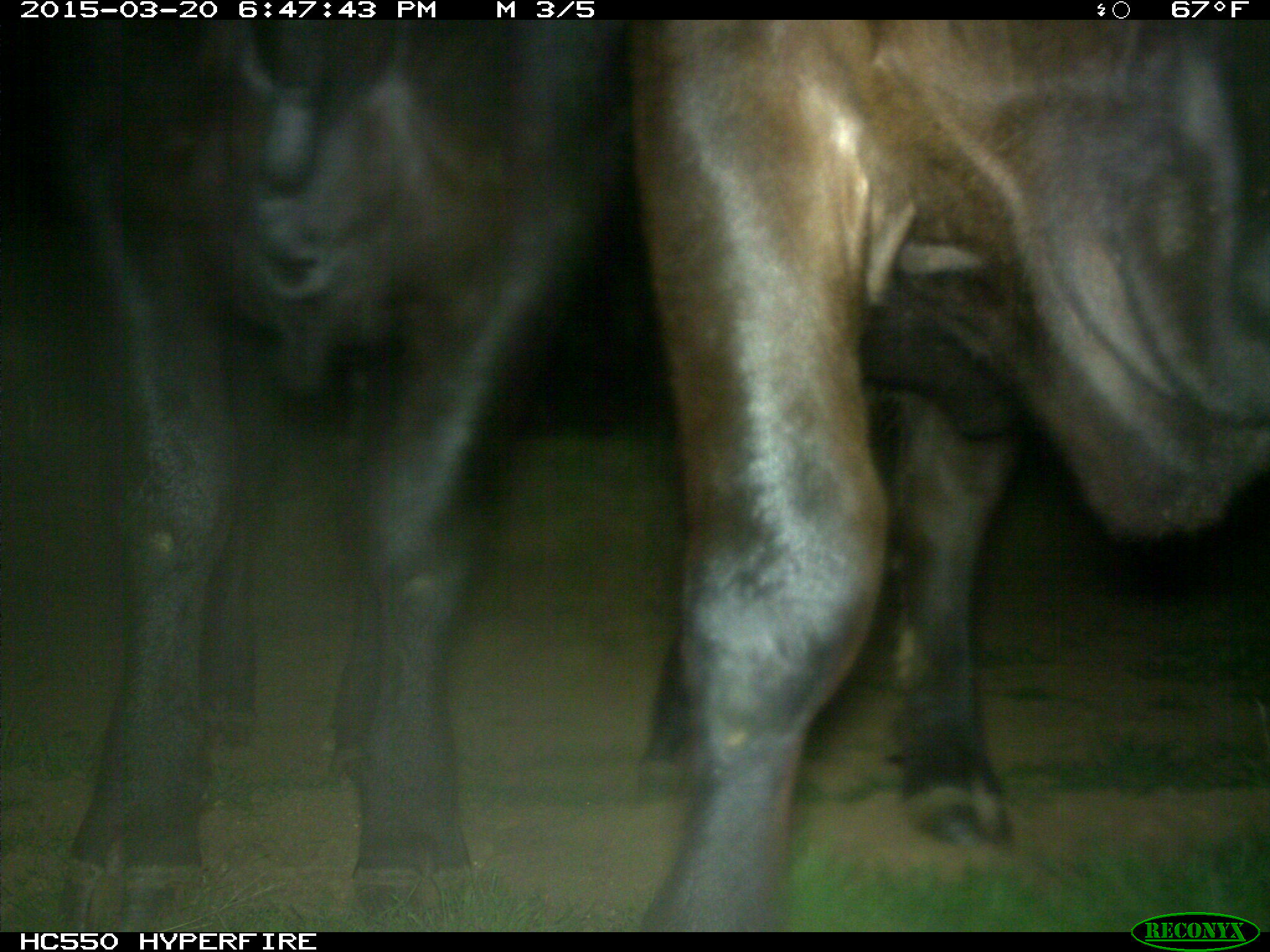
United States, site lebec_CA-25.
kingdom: Animalia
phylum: Chordata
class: Mammalia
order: Artiodactyla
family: Bovidae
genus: Bos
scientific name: Bos taurus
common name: domestic cow